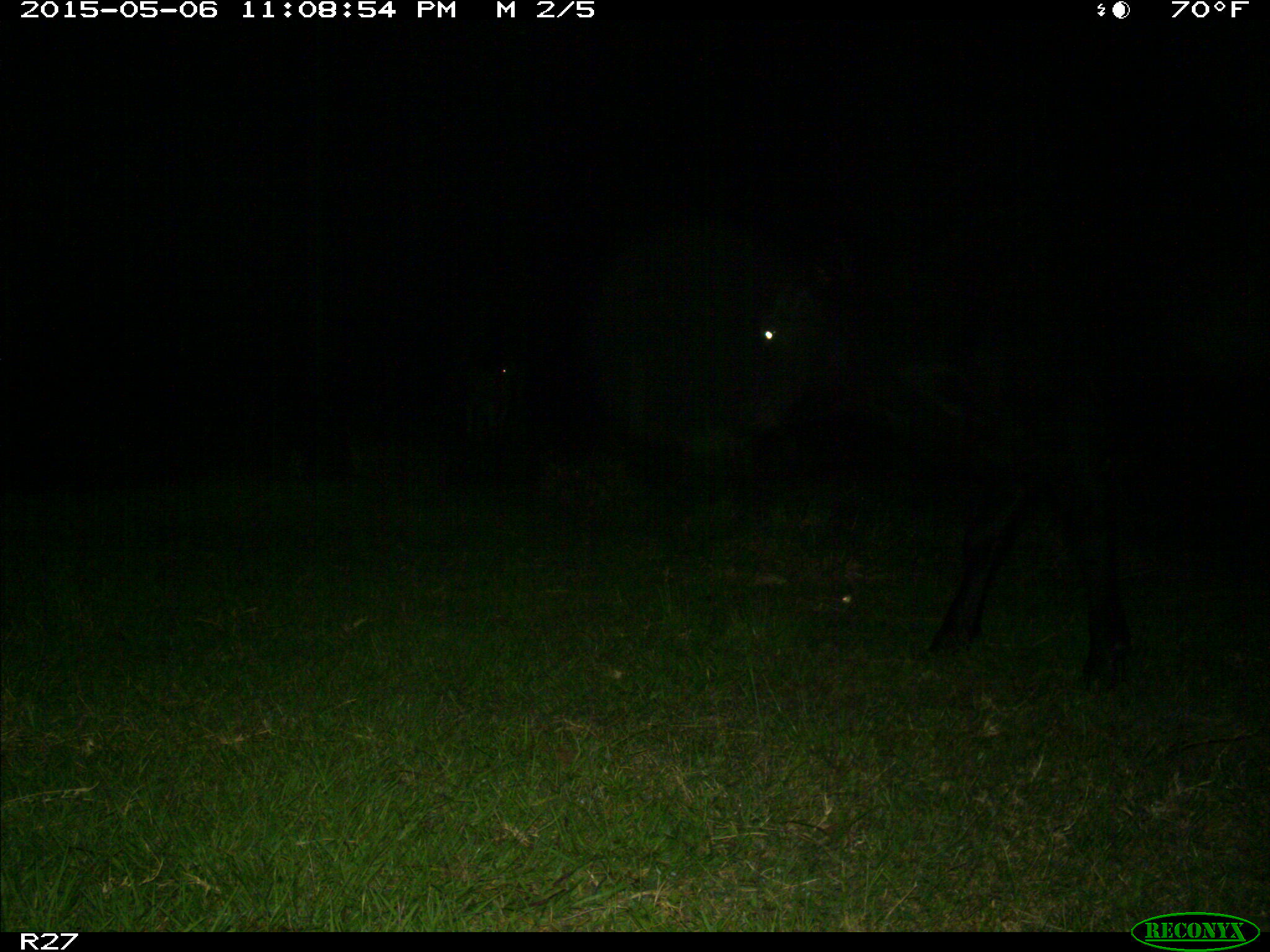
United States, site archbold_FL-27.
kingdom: Animalia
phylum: Chordata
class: Mammalia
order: Artiodactyla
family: Bovidae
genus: Bos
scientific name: Bos taurus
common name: domestic cow